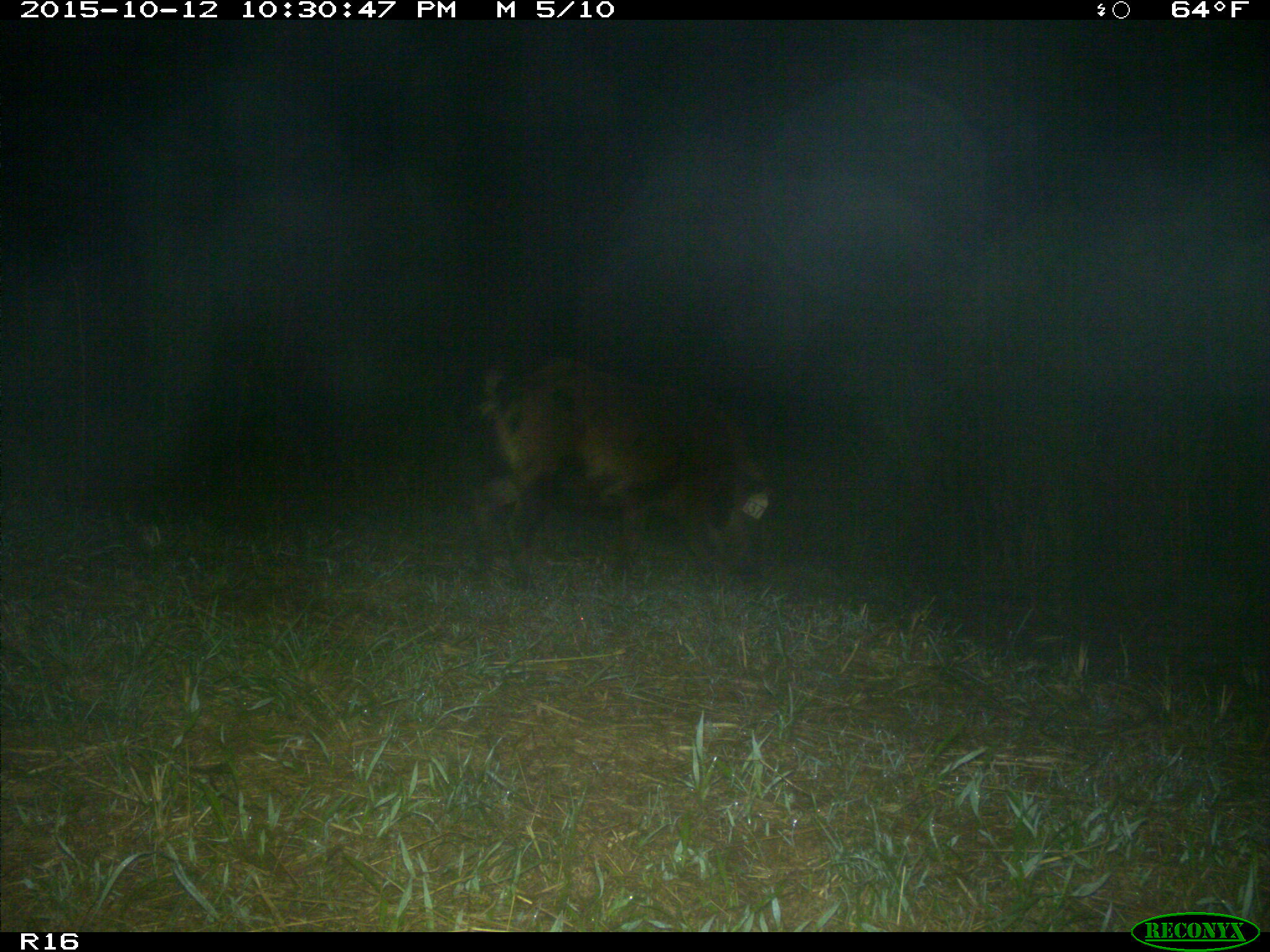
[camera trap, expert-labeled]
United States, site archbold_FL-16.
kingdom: Animalia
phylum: Chordata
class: Mammalia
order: Artiodactyla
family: Suidae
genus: Sus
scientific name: Sus scrofa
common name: wild boar